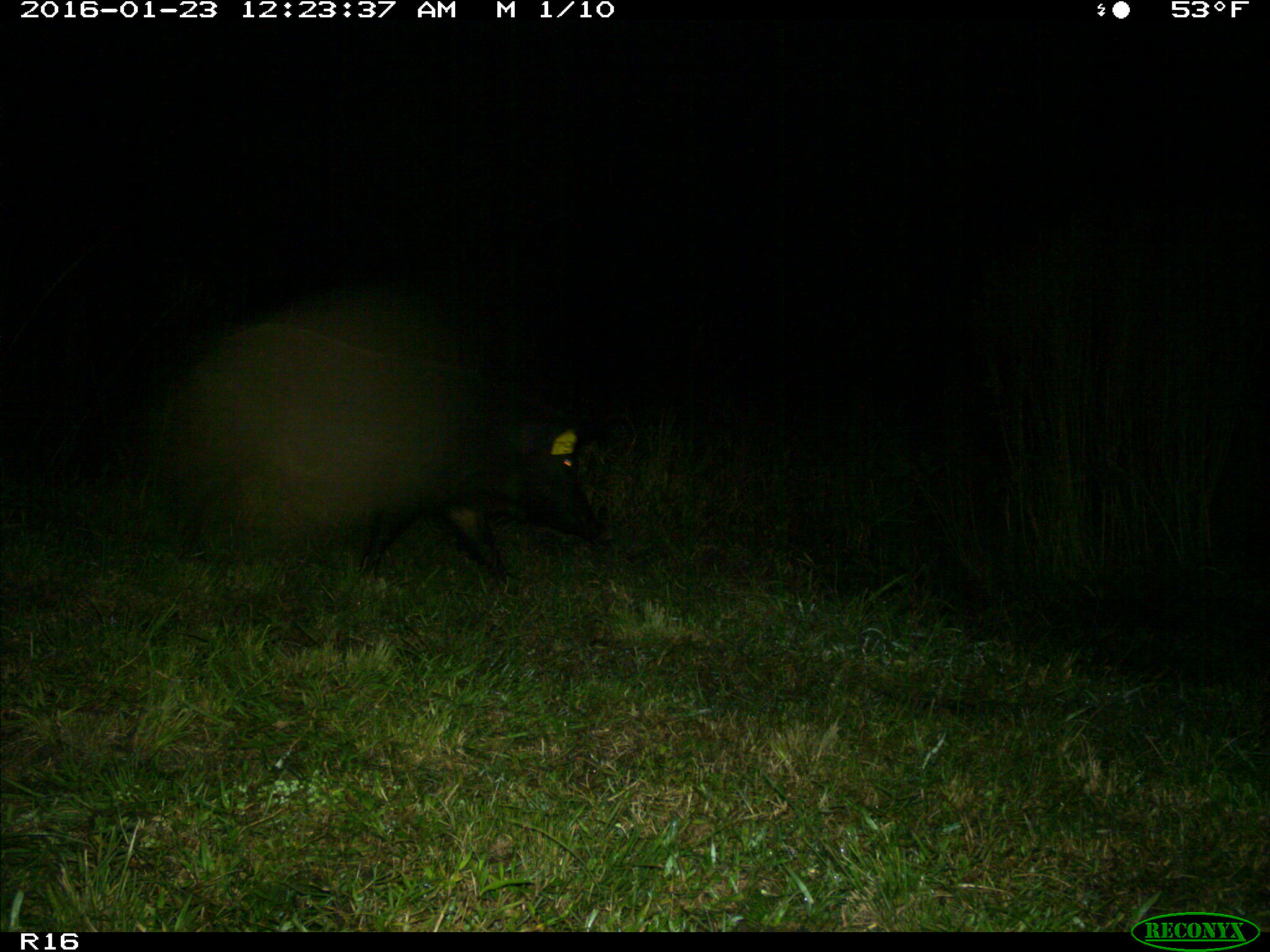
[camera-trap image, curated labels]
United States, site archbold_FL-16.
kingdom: Animalia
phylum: Chordata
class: Mammalia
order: Artiodactyla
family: Suidae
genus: Sus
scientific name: Sus scrofa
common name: wild boar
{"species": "Sus scrofa (wild boar)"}